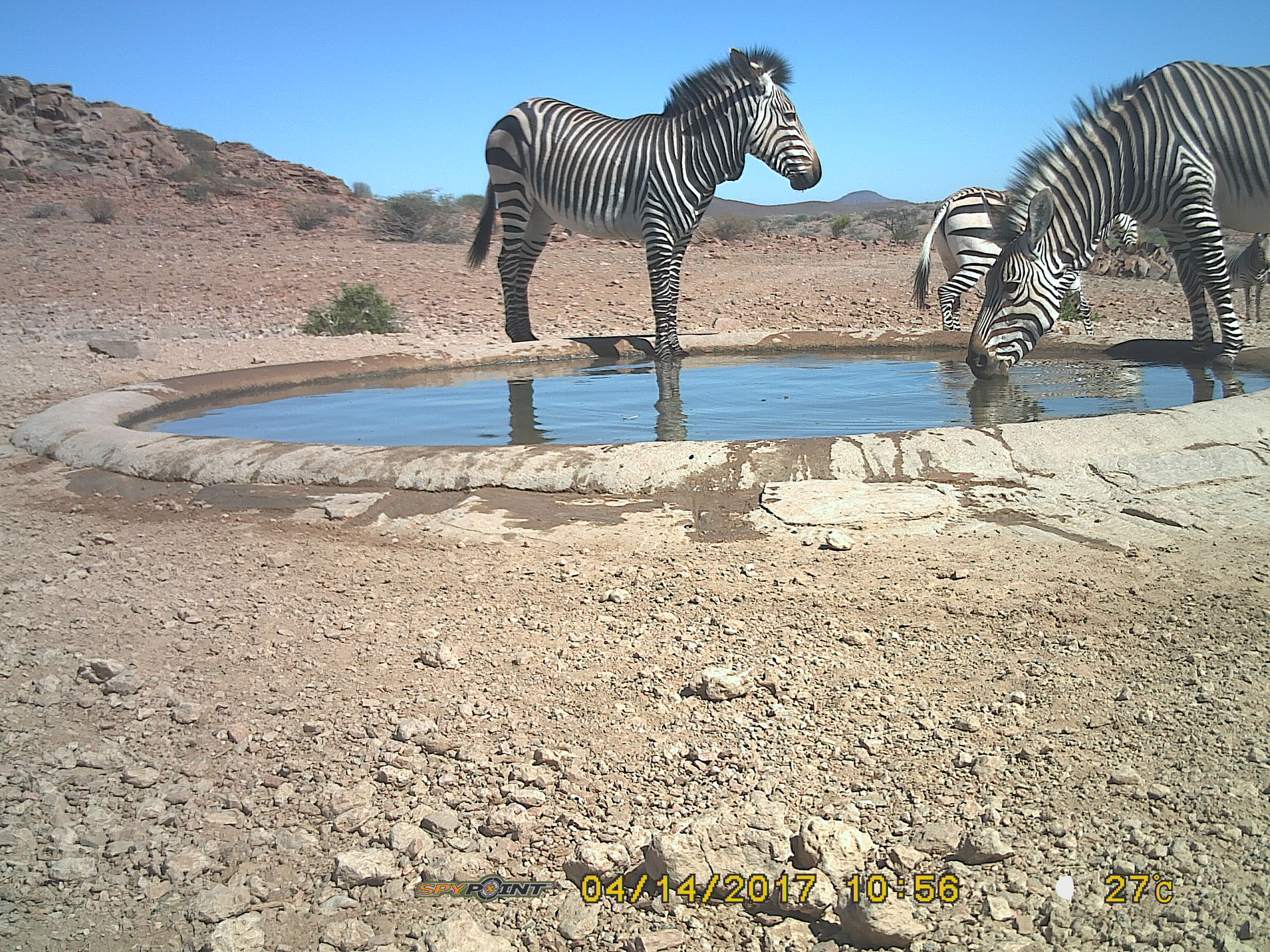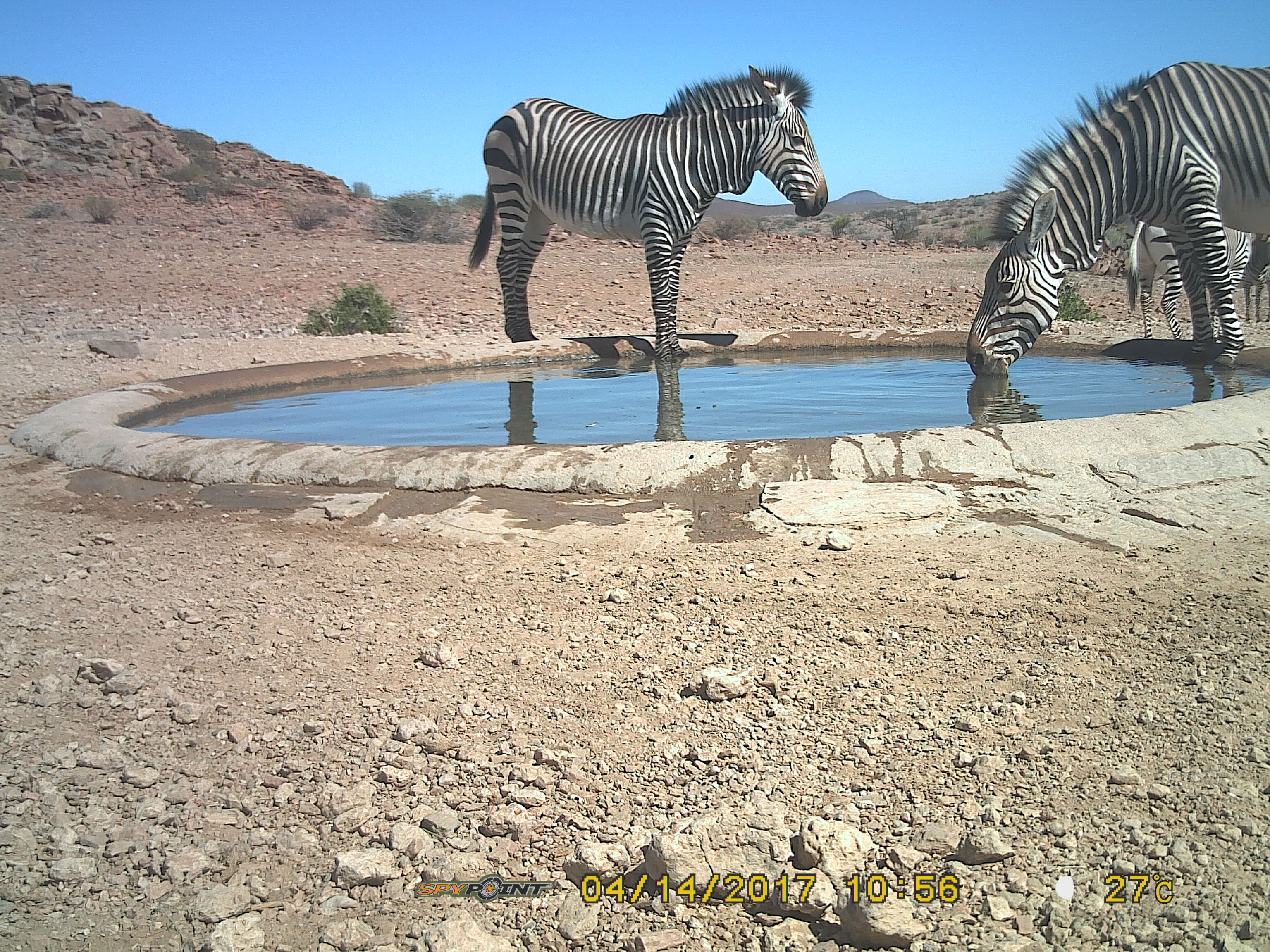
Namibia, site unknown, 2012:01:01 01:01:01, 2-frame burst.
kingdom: Animalia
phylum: Chordata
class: Mammalia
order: Perissodactyla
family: Equidae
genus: Equus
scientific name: Equus zebra hartmannae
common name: hartmann's mountain zebra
Equus zebra hartmannae (hartmann's mountain zebra).